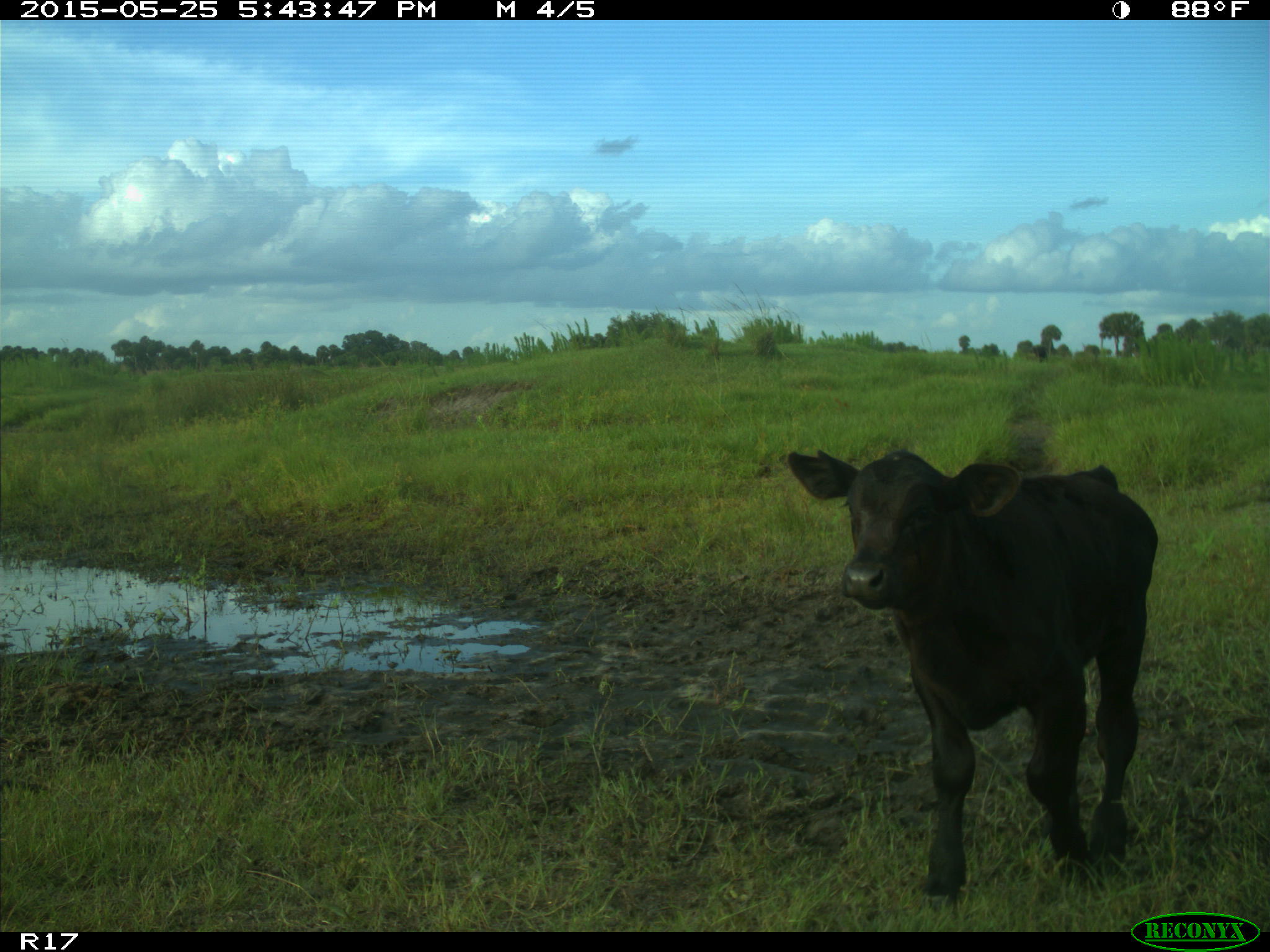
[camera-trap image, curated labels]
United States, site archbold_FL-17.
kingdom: Animalia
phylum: Chordata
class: Mammalia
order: Artiodactyla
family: Bovidae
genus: Bos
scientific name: Bos taurus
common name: domestic cow